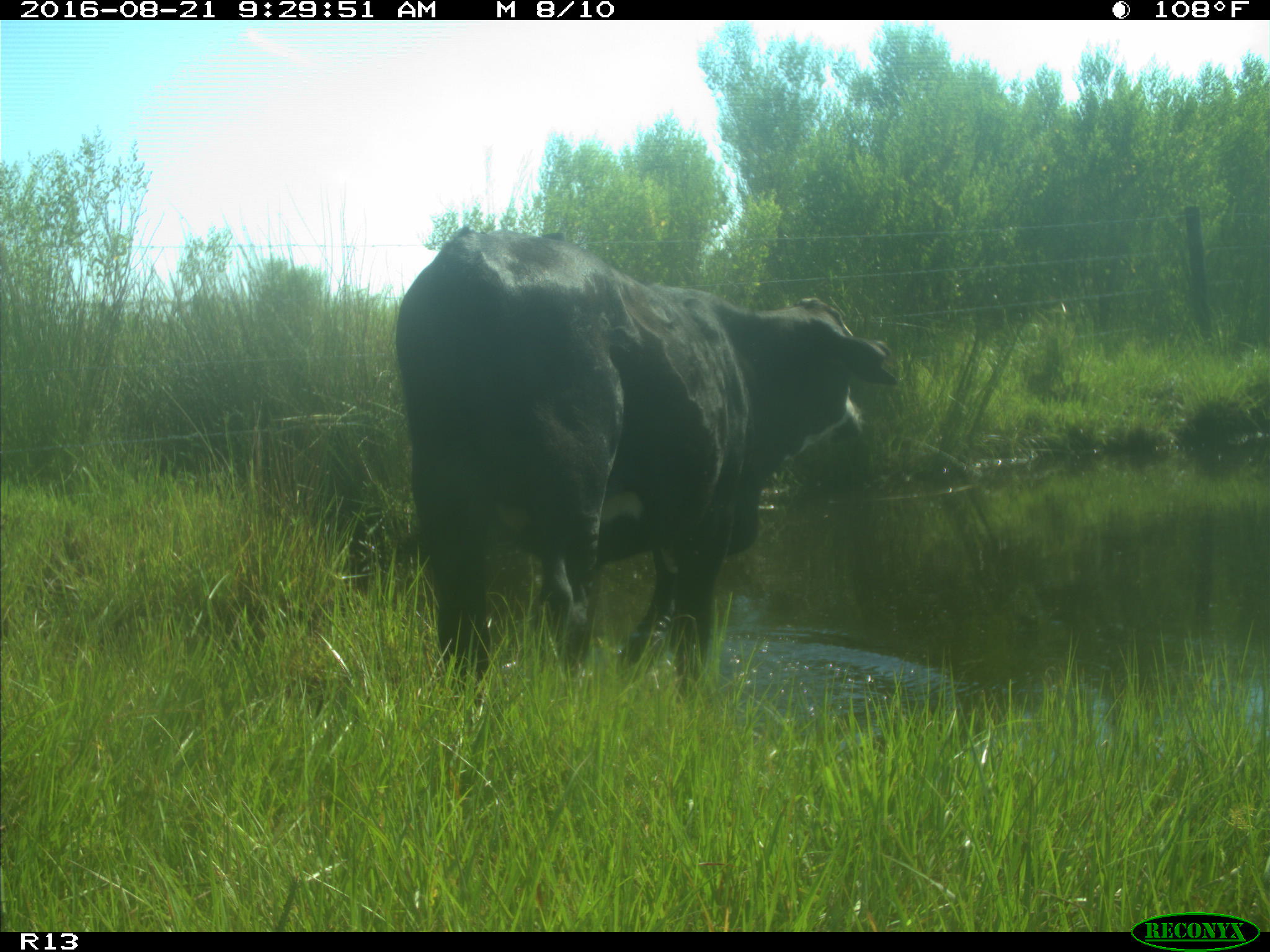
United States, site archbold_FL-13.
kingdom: Animalia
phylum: Chordata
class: Mammalia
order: Artiodactyla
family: Bovidae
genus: Bos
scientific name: Bos taurus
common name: domestic cow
Bos taurus (domestic cow).